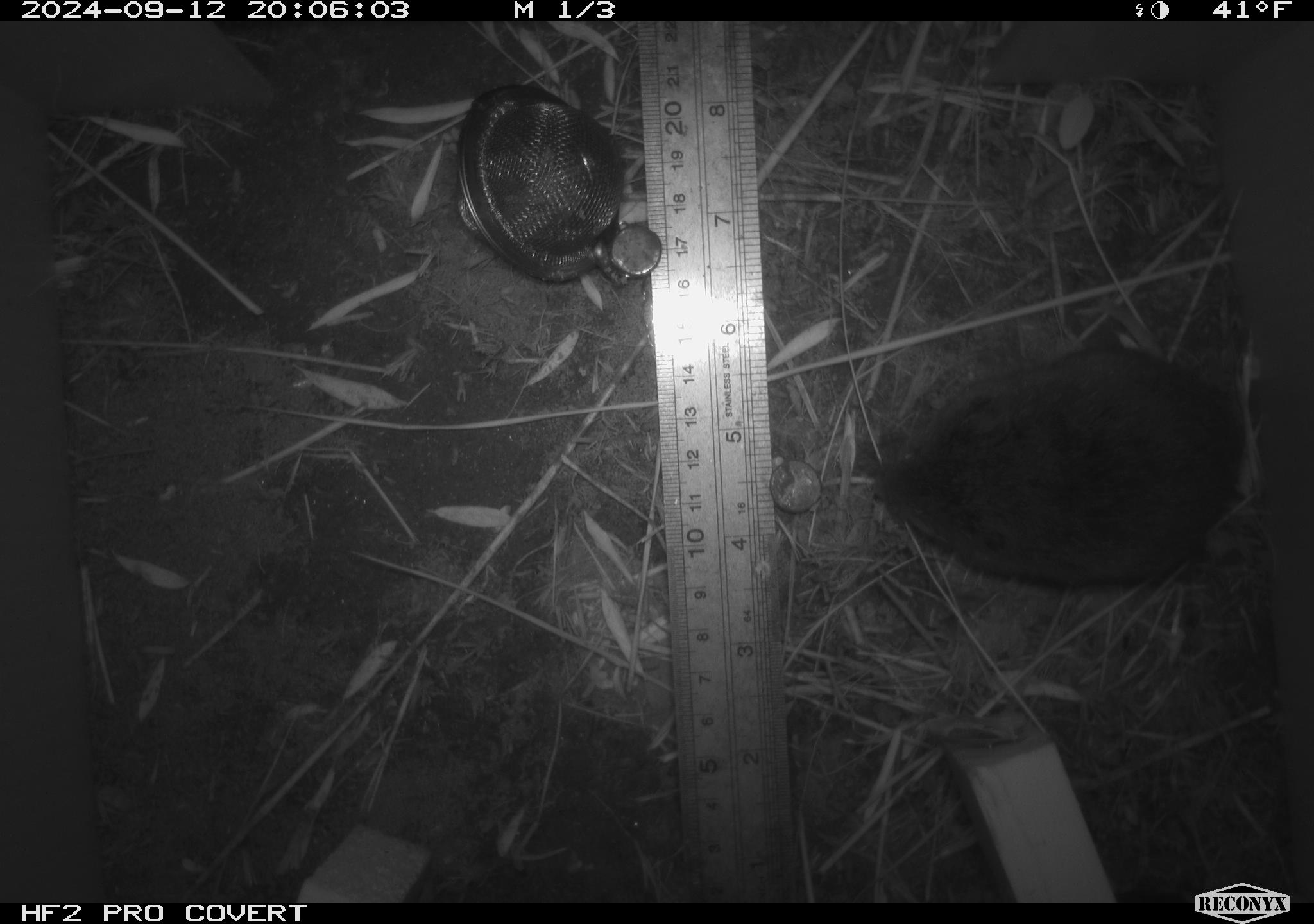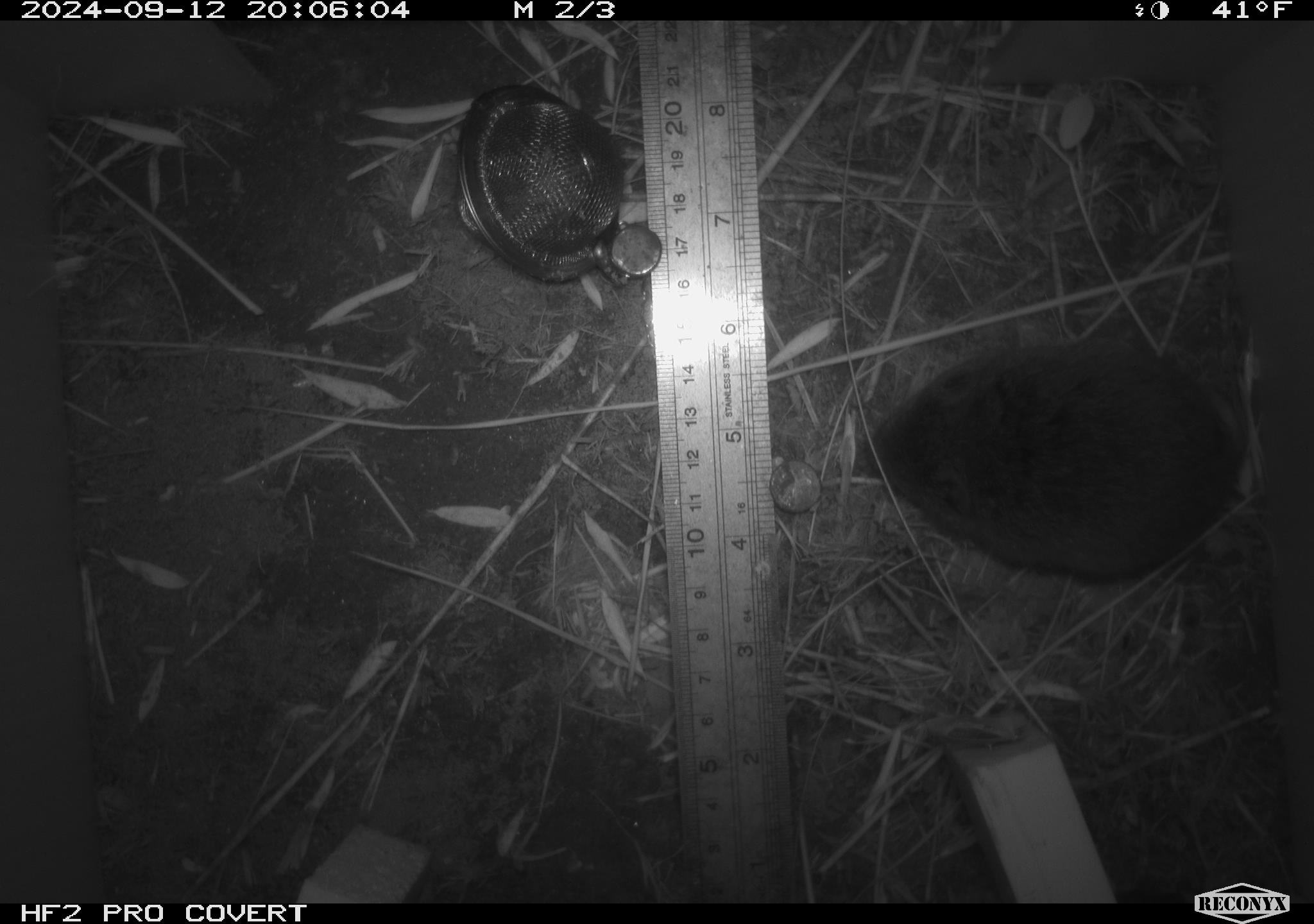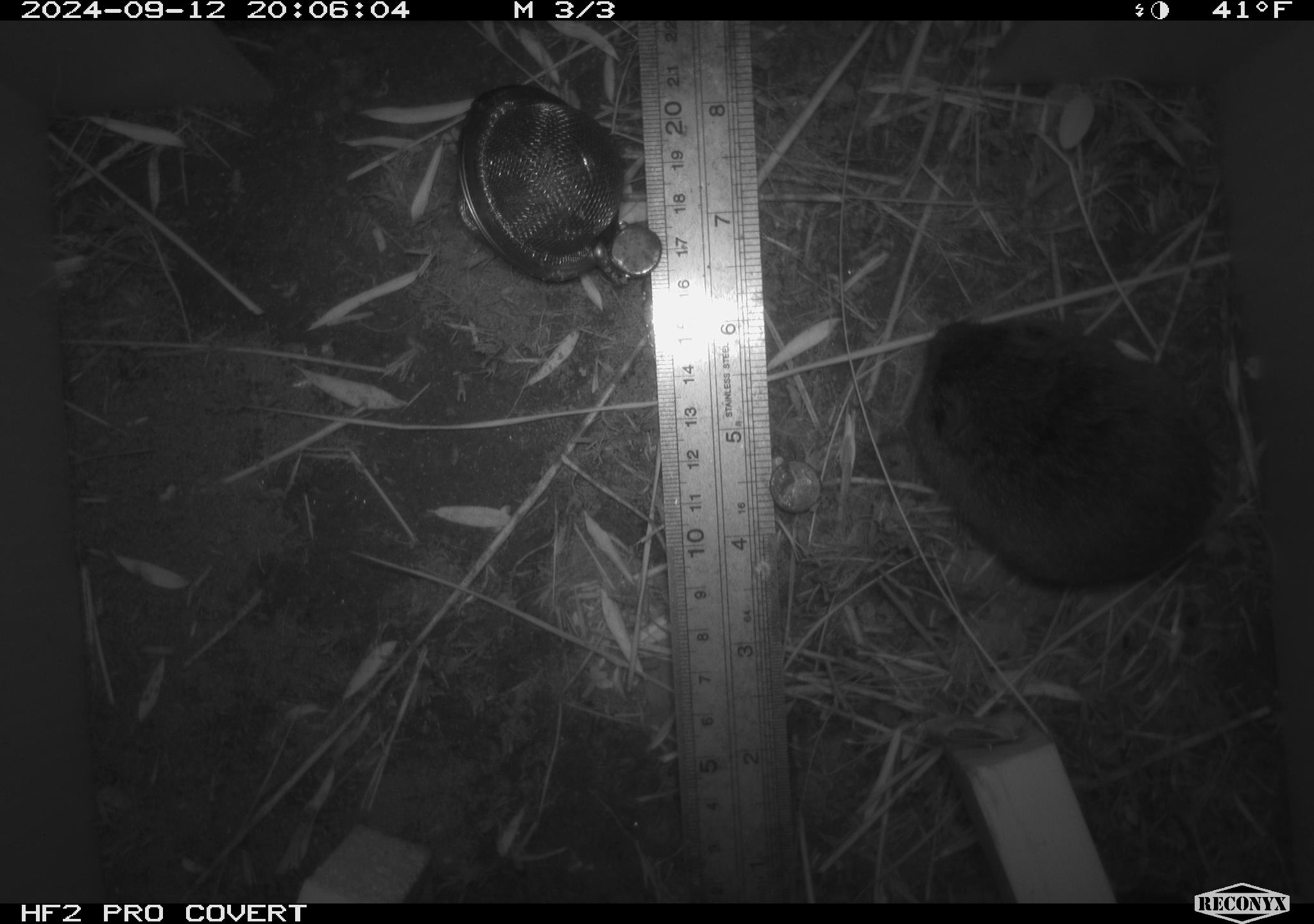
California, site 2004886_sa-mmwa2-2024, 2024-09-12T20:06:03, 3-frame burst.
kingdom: Animalia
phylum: Chordata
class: Mammalia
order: Rodentia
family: Cricetidae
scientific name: Arvicolinae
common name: voles, lemmings, and muskrats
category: arvicolinae subfamily